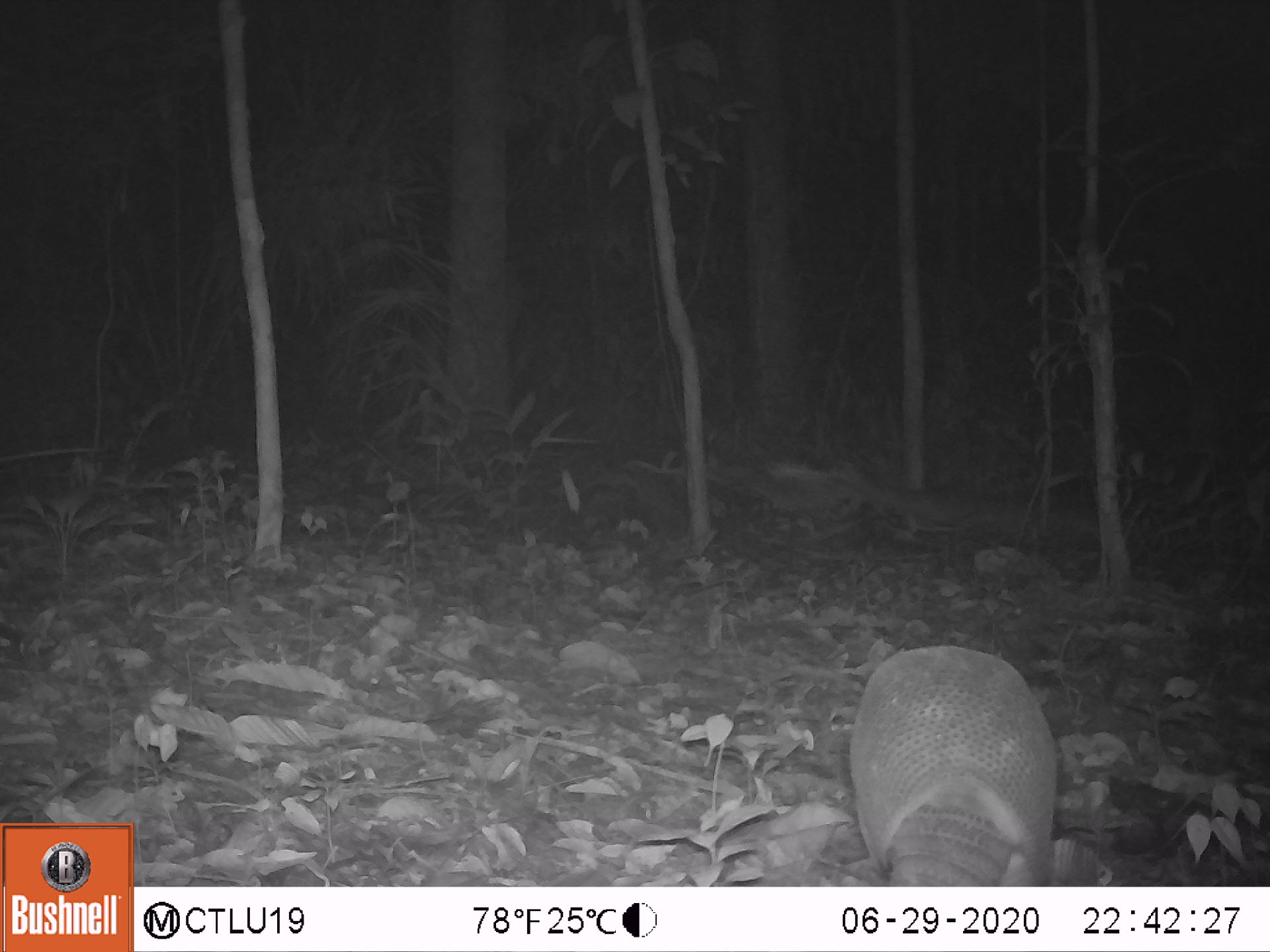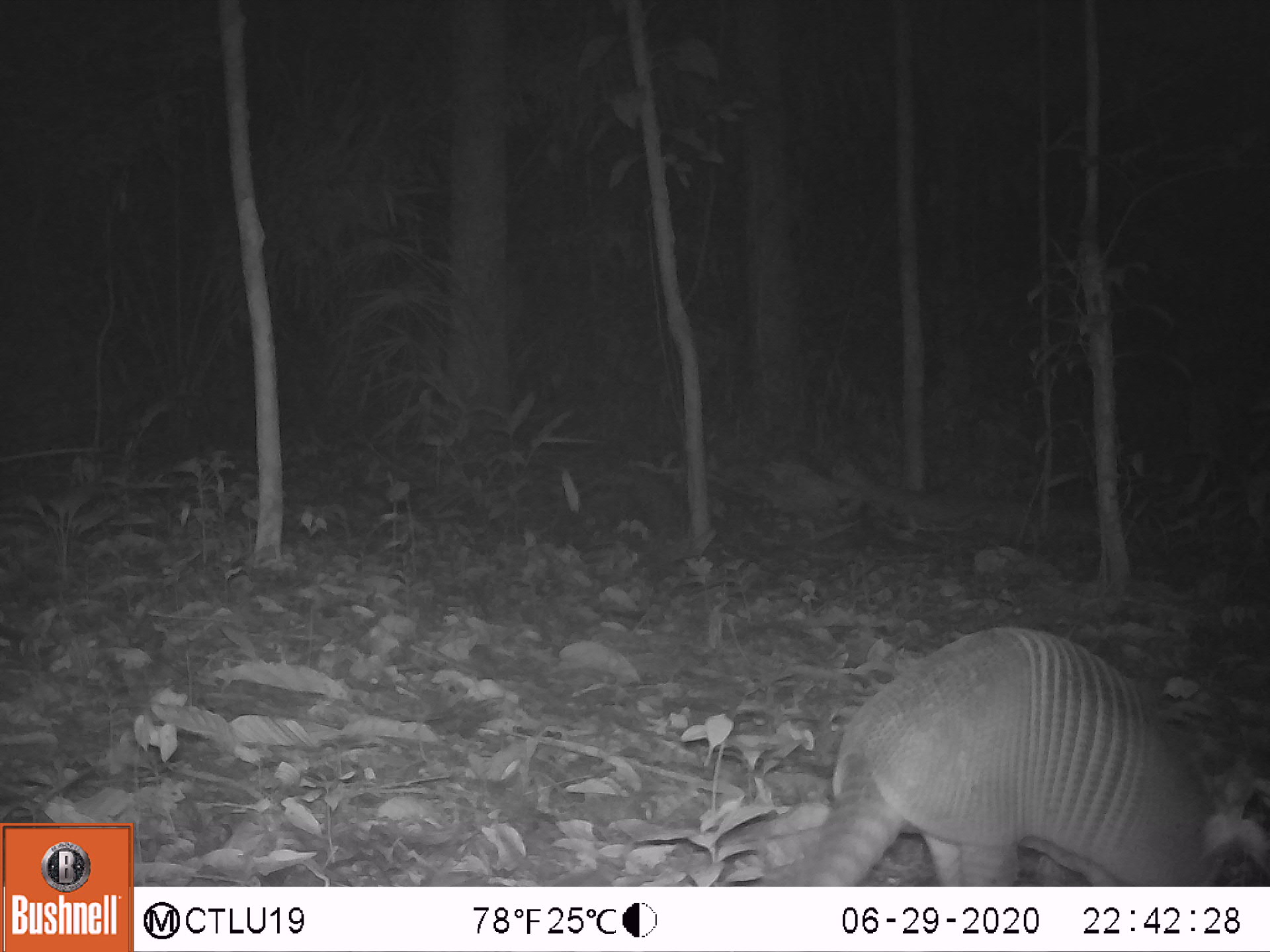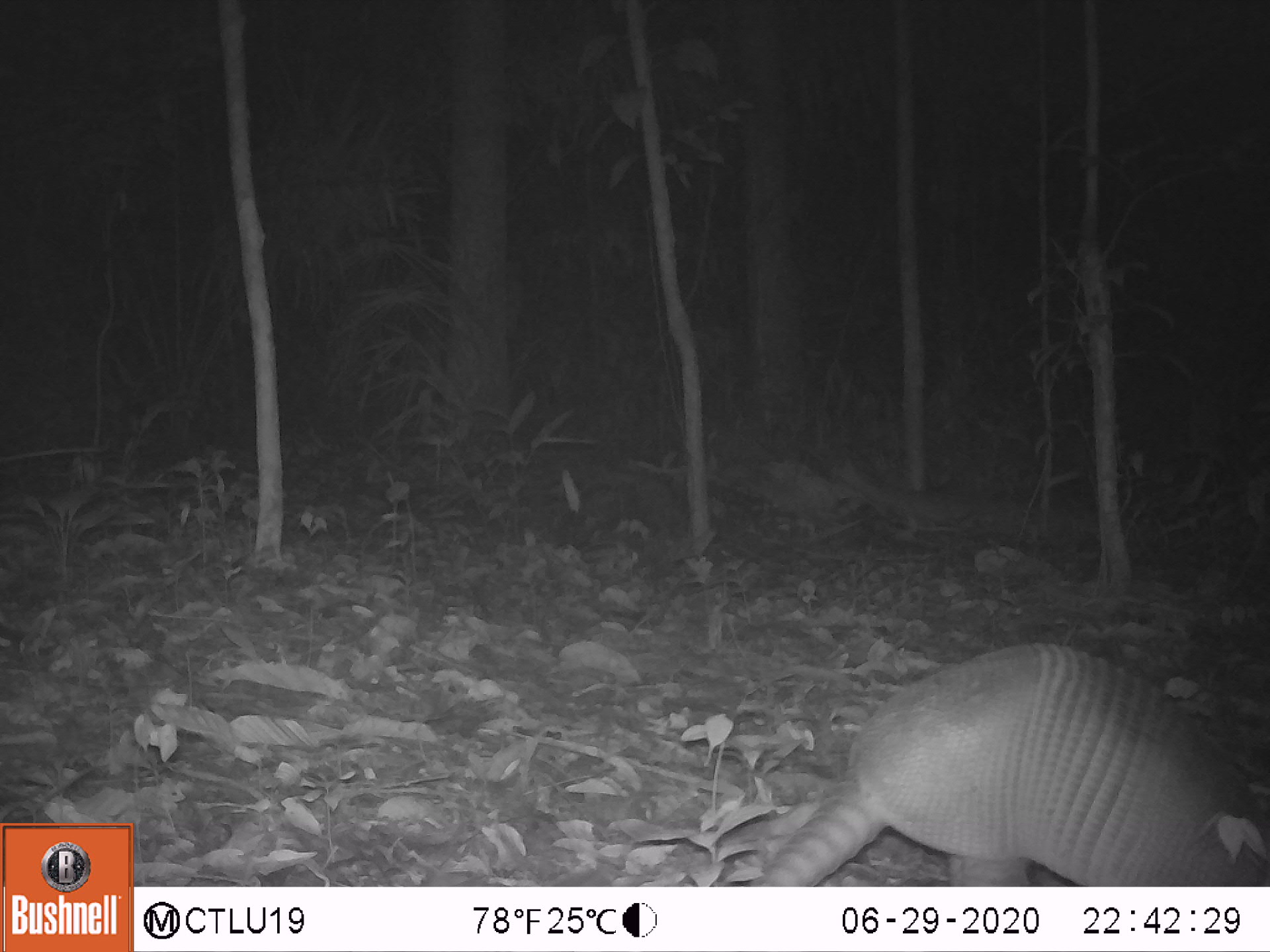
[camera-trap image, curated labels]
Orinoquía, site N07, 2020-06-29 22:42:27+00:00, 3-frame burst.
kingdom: Animalia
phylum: Chordata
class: Mammalia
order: Cingulata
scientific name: Cingulata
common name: armadillo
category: unknown armadillo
Unknown armadillo (armadillo) (Cingulata).